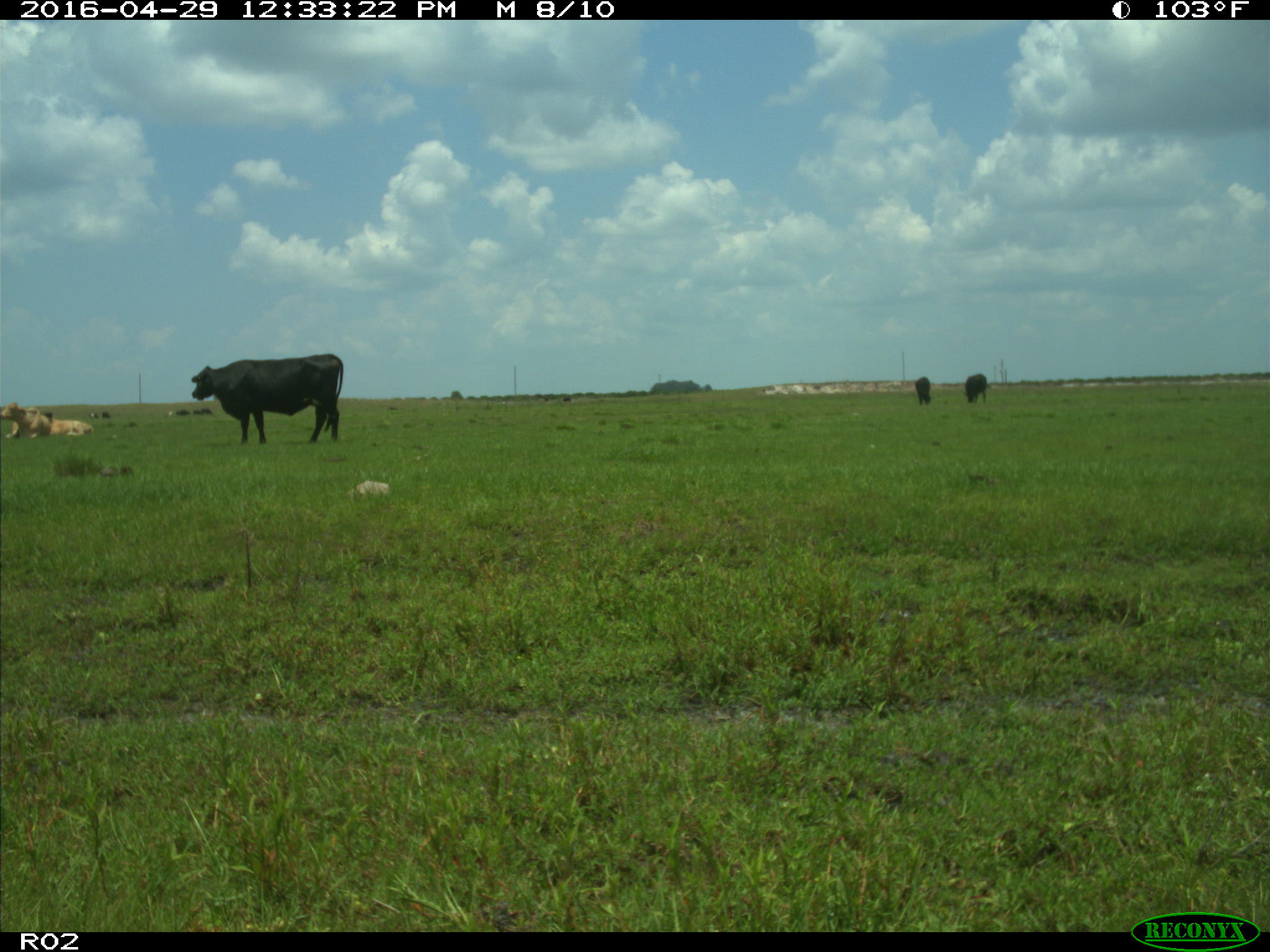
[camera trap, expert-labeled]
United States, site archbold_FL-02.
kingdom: Animalia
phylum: Chordata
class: Mammalia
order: Artiodactyla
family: Bovidae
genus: Bos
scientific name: Bos taurus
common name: domestic cow